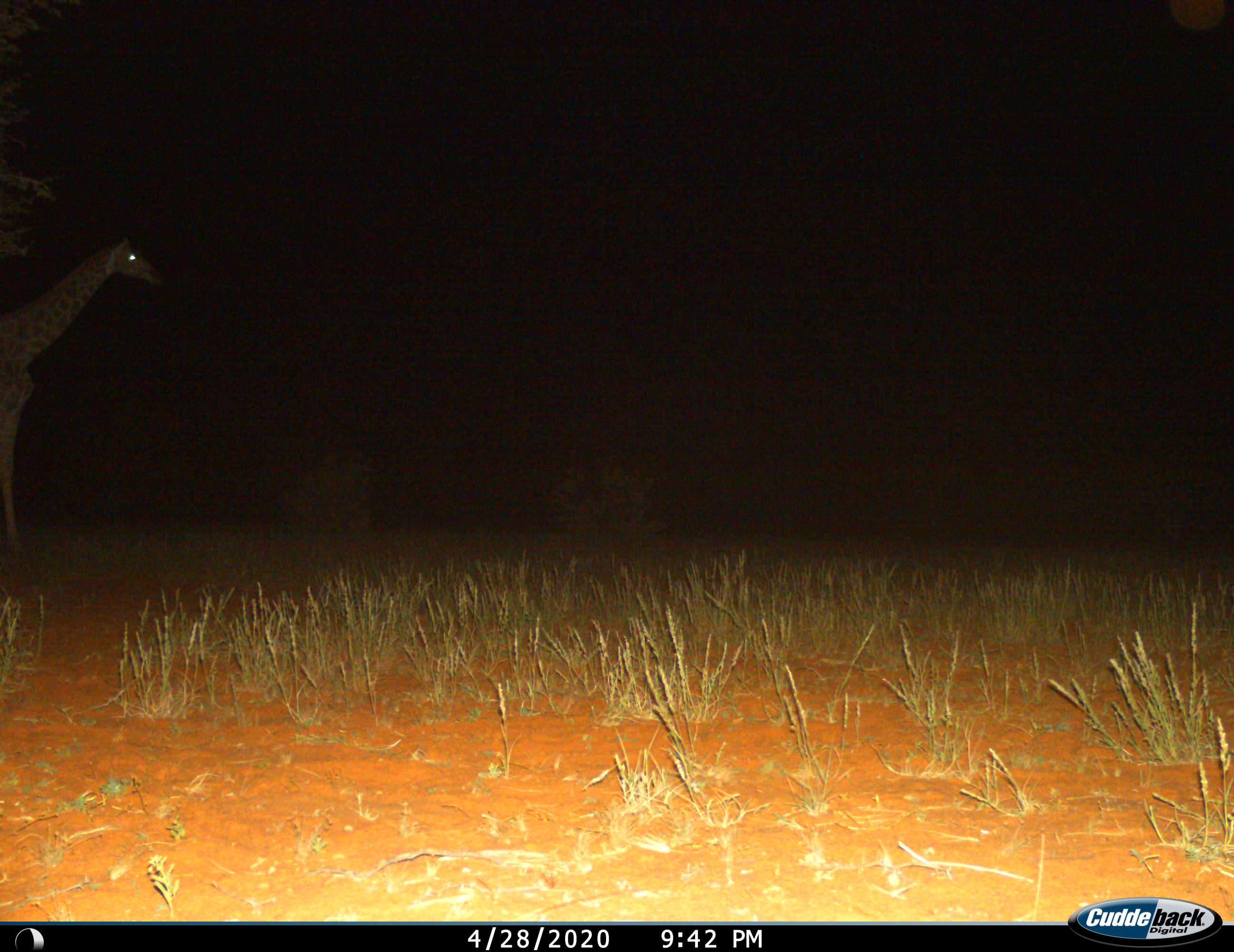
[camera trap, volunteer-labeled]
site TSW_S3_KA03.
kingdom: Animalia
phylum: Chordata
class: Mammalia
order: Artiodactyla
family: Giraffidae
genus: Giraffa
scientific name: Giraffa camelopardalis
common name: giraffe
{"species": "giraffe (Giraffa camelopardalis)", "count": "1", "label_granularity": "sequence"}